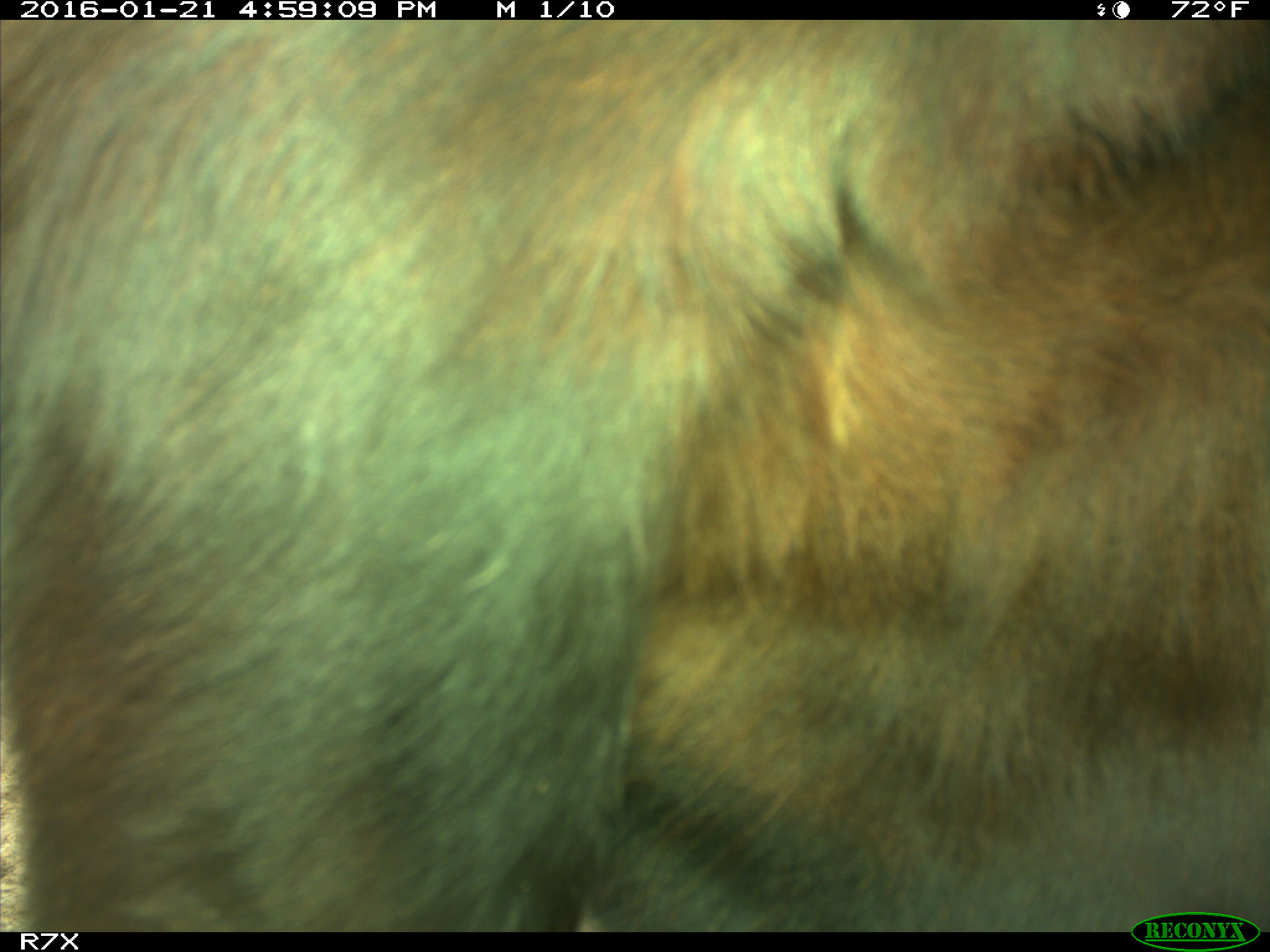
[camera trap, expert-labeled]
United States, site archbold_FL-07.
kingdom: Animalia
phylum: Chordata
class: Mammalia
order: Artiodactyla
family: Bovidae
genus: Bos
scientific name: Bos taurus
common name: domestic cow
Bos taurus (domestic cow).